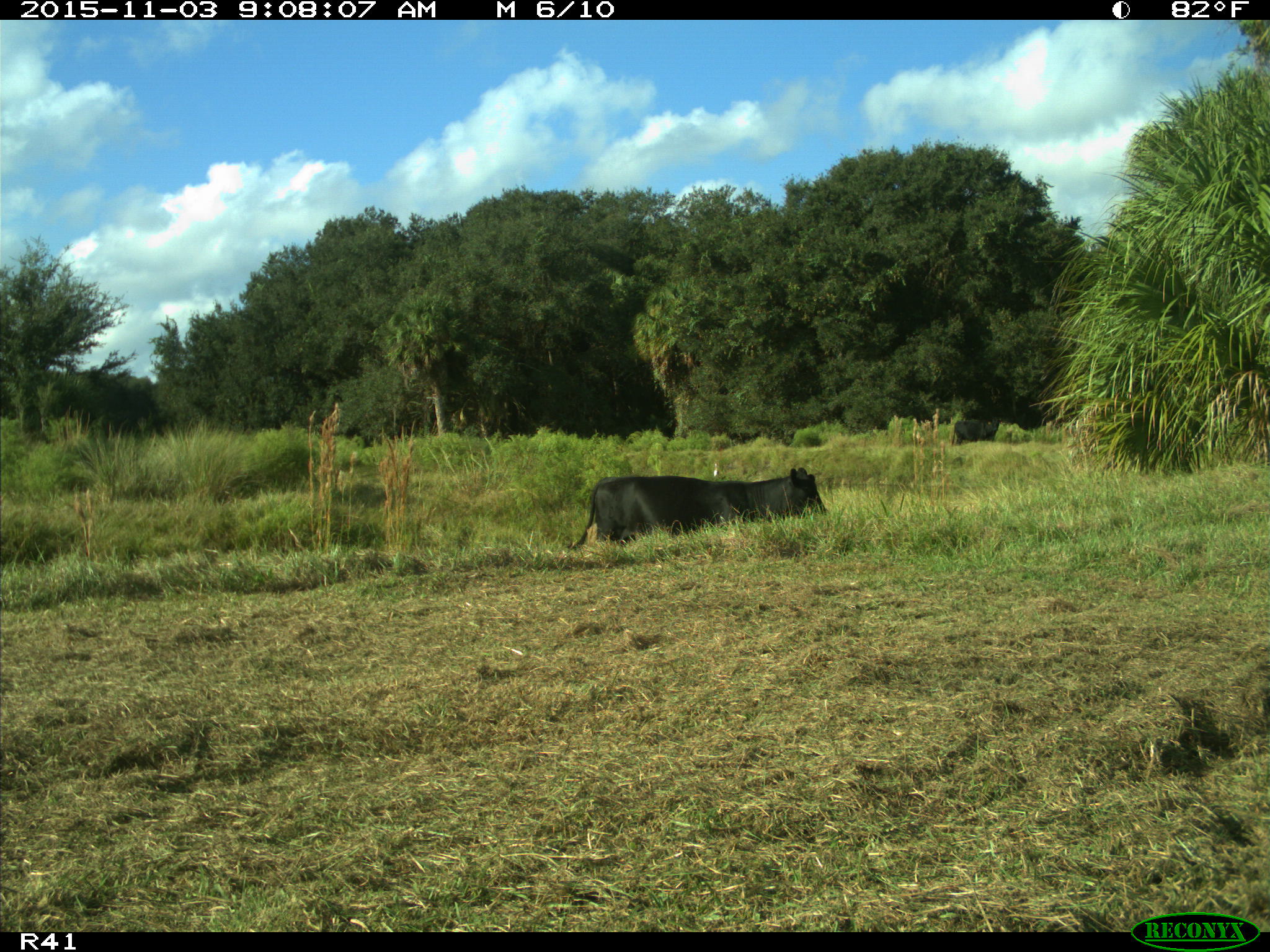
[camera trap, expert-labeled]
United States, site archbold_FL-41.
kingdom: Animalia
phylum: Chordata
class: Mammalia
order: Artiodactyla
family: Bovidae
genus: Bos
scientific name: Bos taurus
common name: domestic cow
Bos taurus (domestic cow).